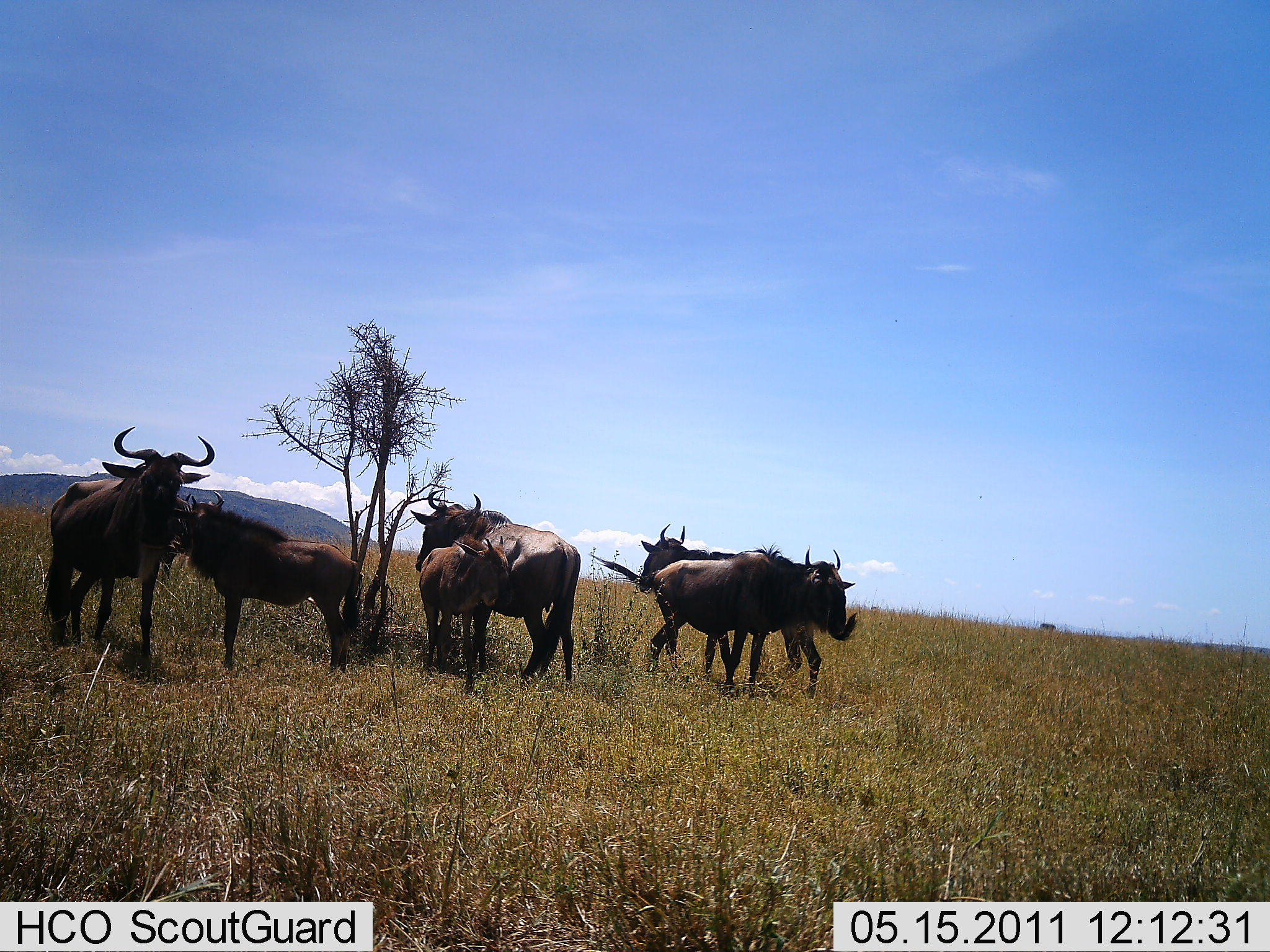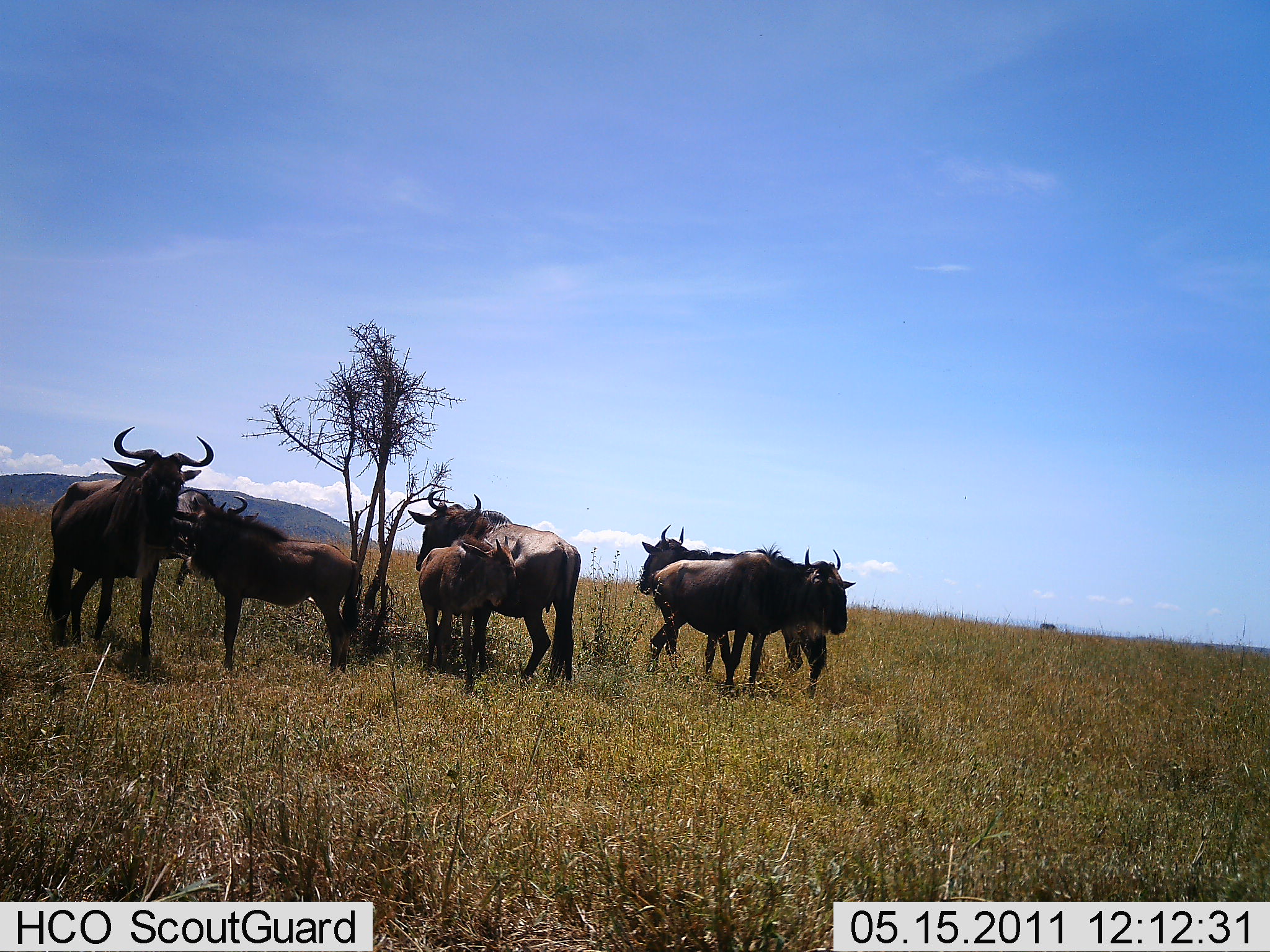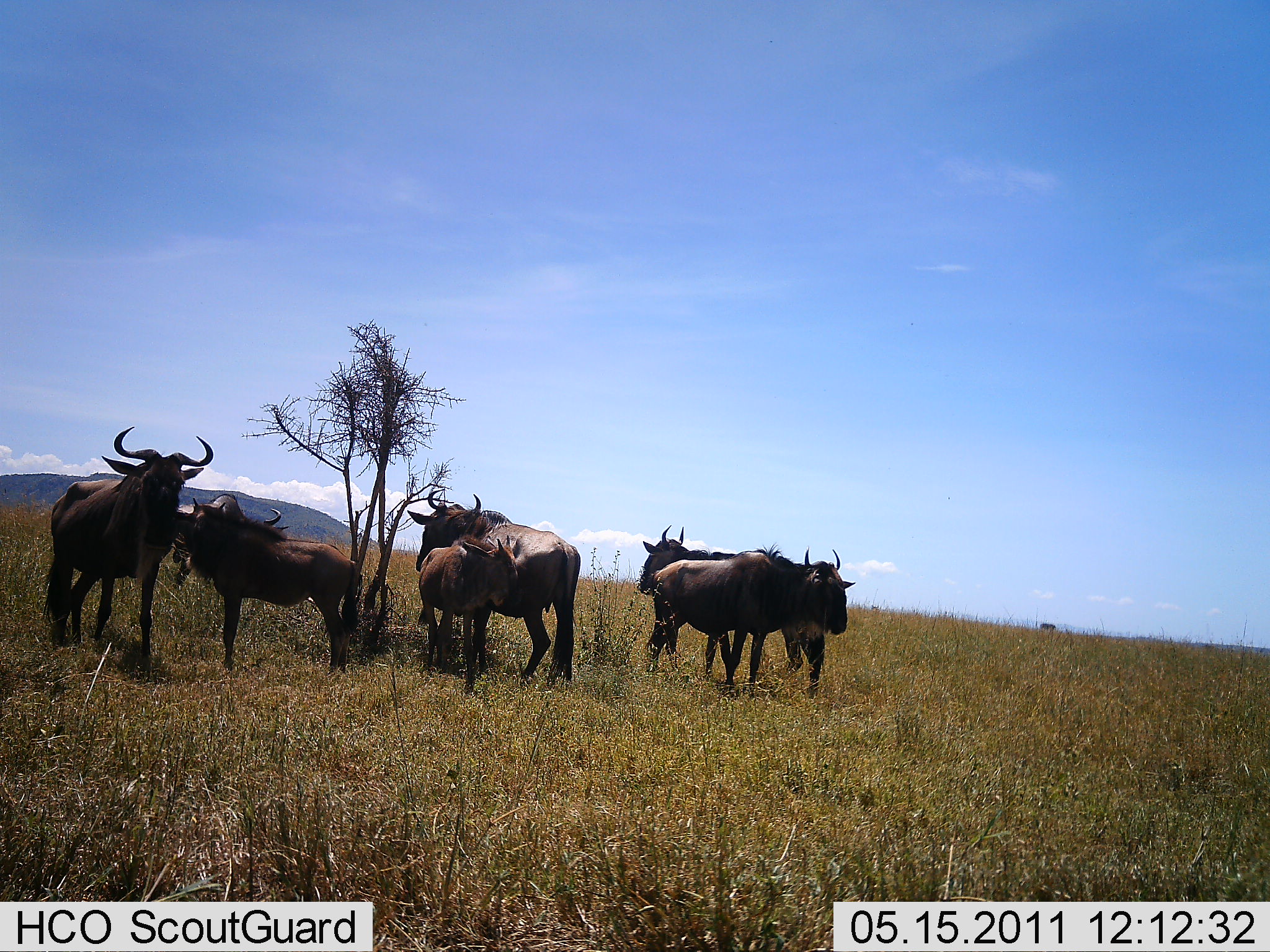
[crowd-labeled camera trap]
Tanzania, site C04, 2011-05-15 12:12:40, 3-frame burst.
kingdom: Animalia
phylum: Chordata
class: Mammalia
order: Artiodactyla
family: Bovidae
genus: Connochaetes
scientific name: Connochaetes taurinus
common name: blue wildebeest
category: wildebeest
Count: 6.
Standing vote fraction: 92%.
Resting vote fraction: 8%.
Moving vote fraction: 0%.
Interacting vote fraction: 25%.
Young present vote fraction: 75%.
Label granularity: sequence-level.